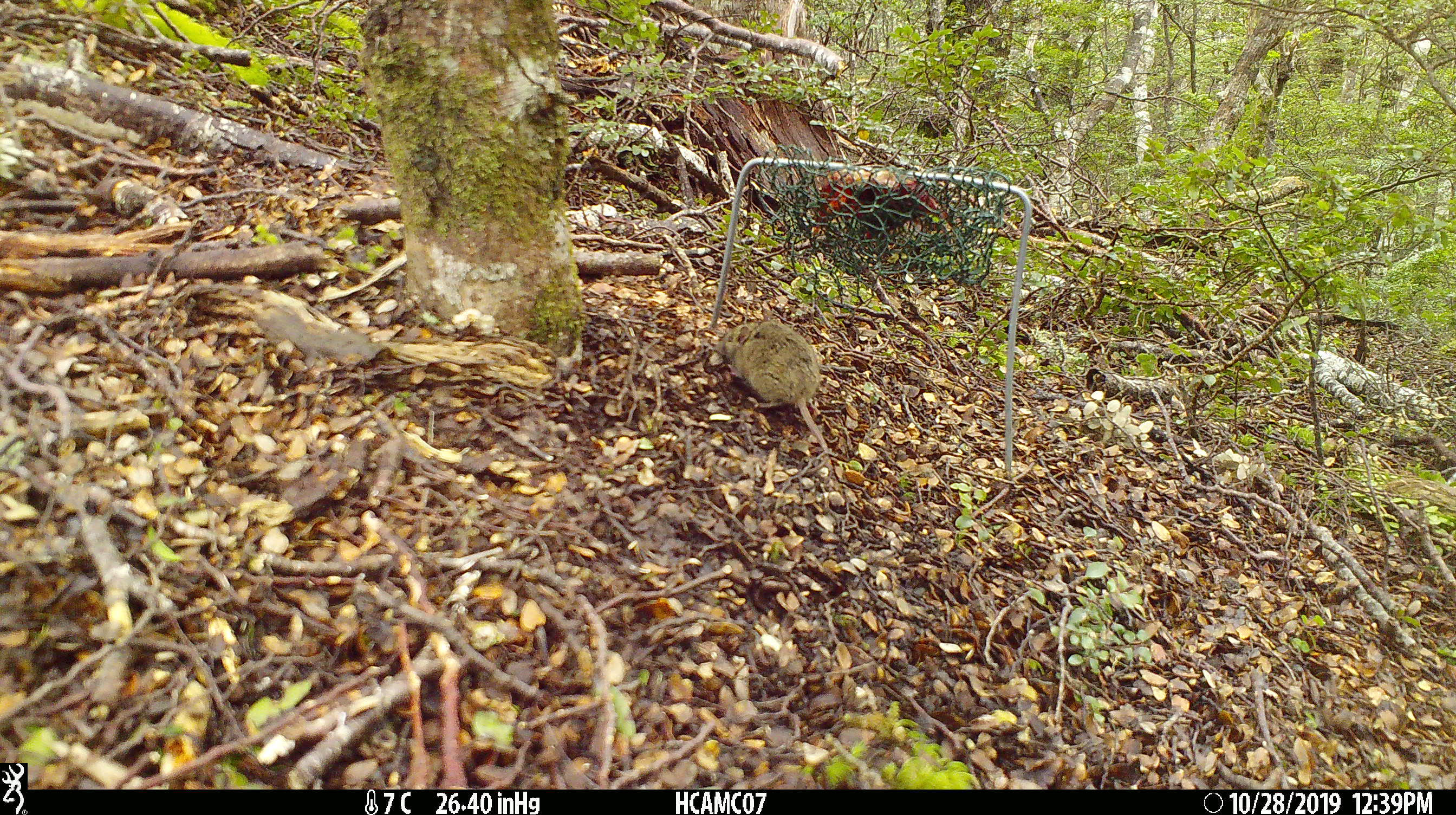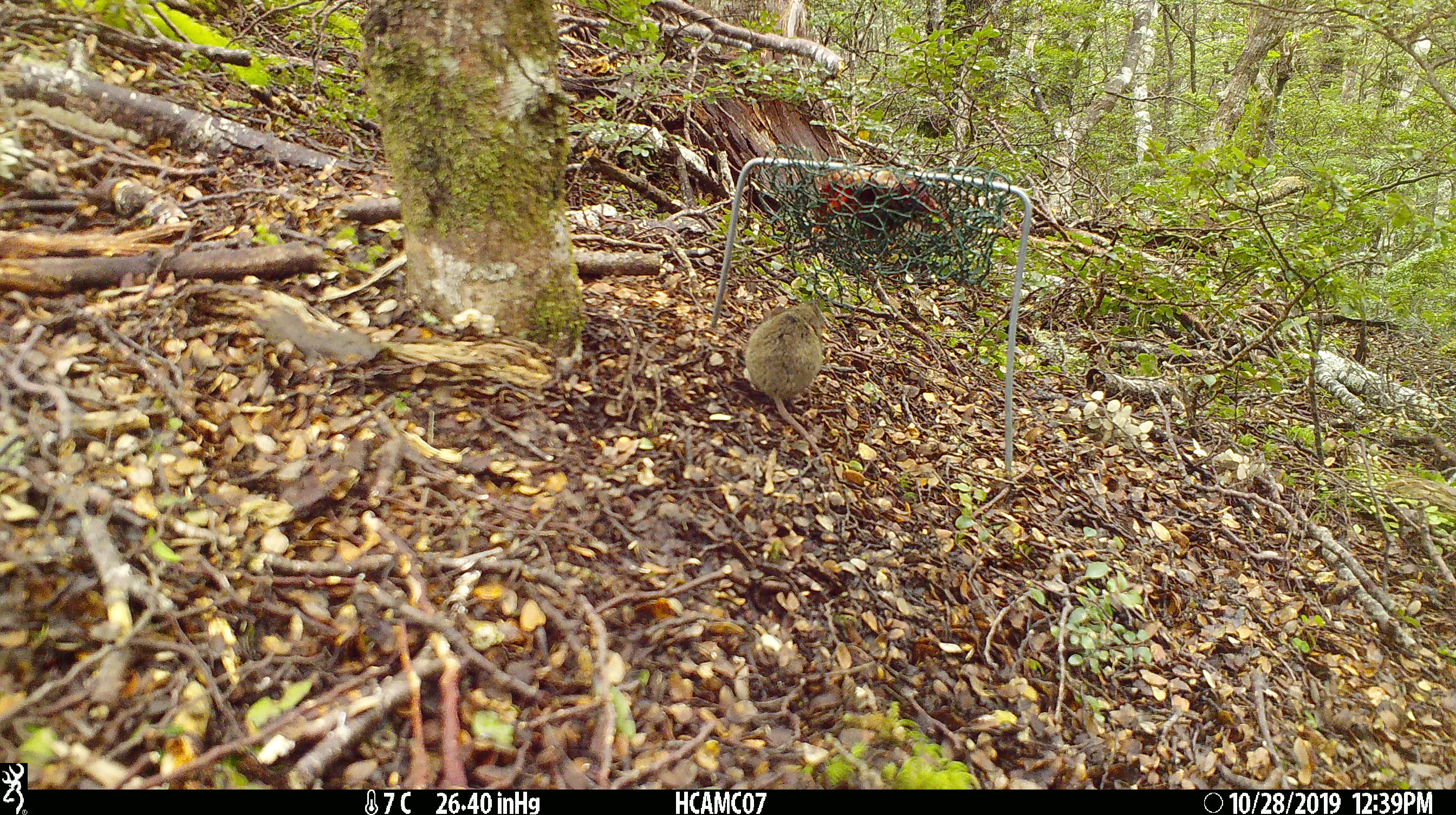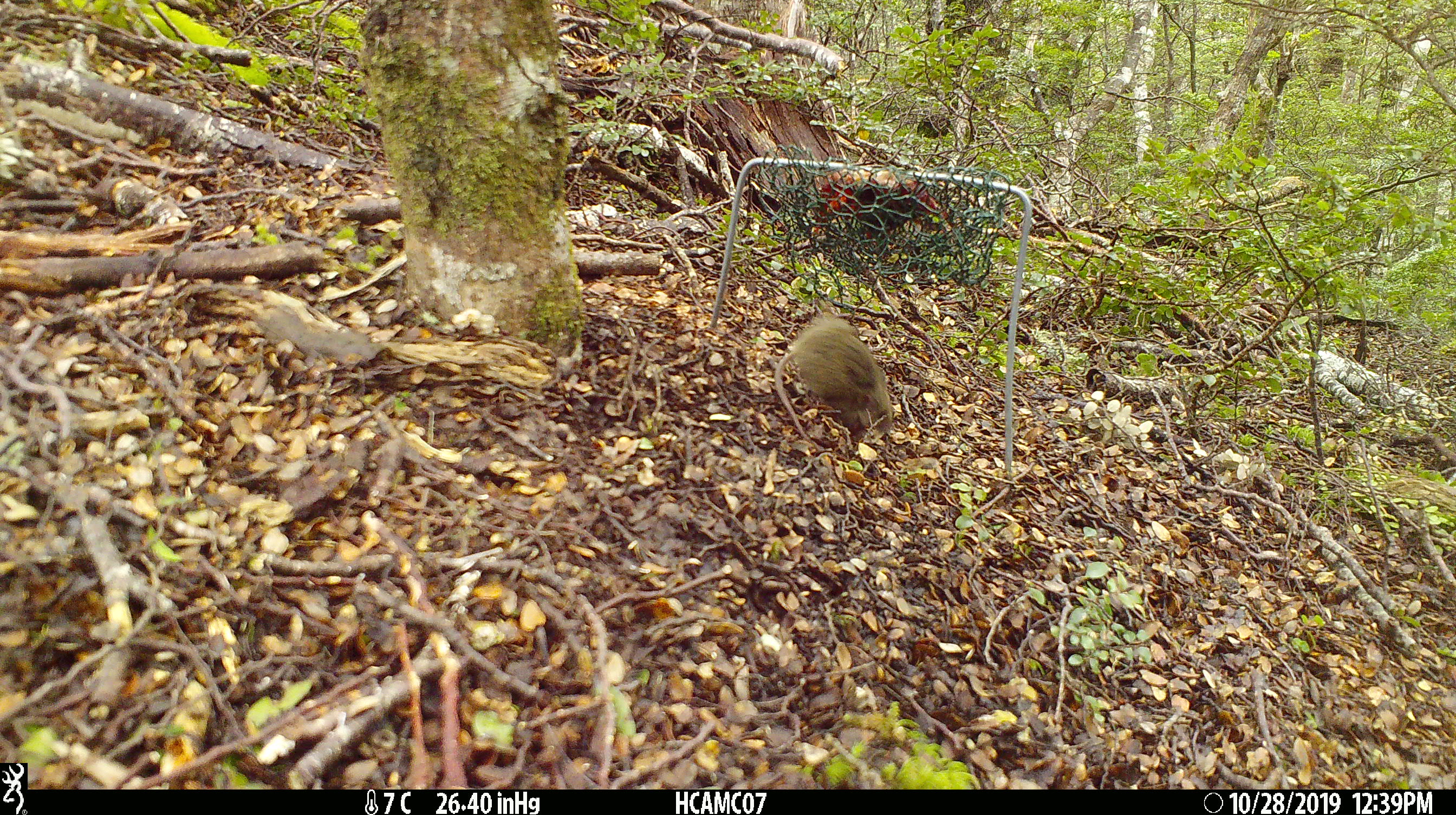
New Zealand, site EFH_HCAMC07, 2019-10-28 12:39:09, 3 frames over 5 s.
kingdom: Animalia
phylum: Chordata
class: Mammalia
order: Rodentia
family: Muridae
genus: Mus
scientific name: Mus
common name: mouse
Mouse (Mus).